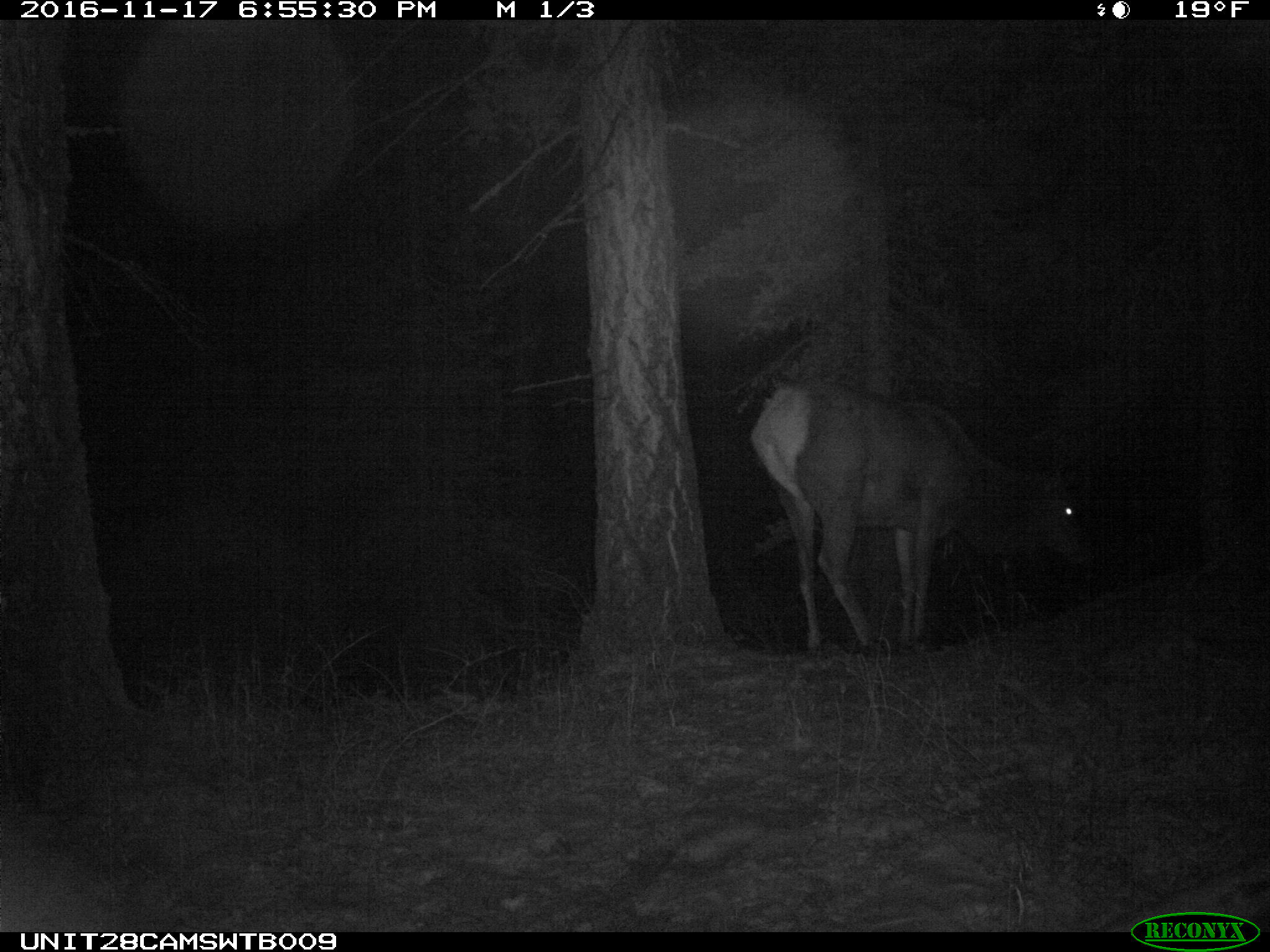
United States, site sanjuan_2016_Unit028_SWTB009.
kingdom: Animalia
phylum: Chordata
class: Mammalia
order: Artiodactyla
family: Cervidae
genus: Cervus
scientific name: Cervus elaphus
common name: red deer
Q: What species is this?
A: Cervus elaphus (red deer).